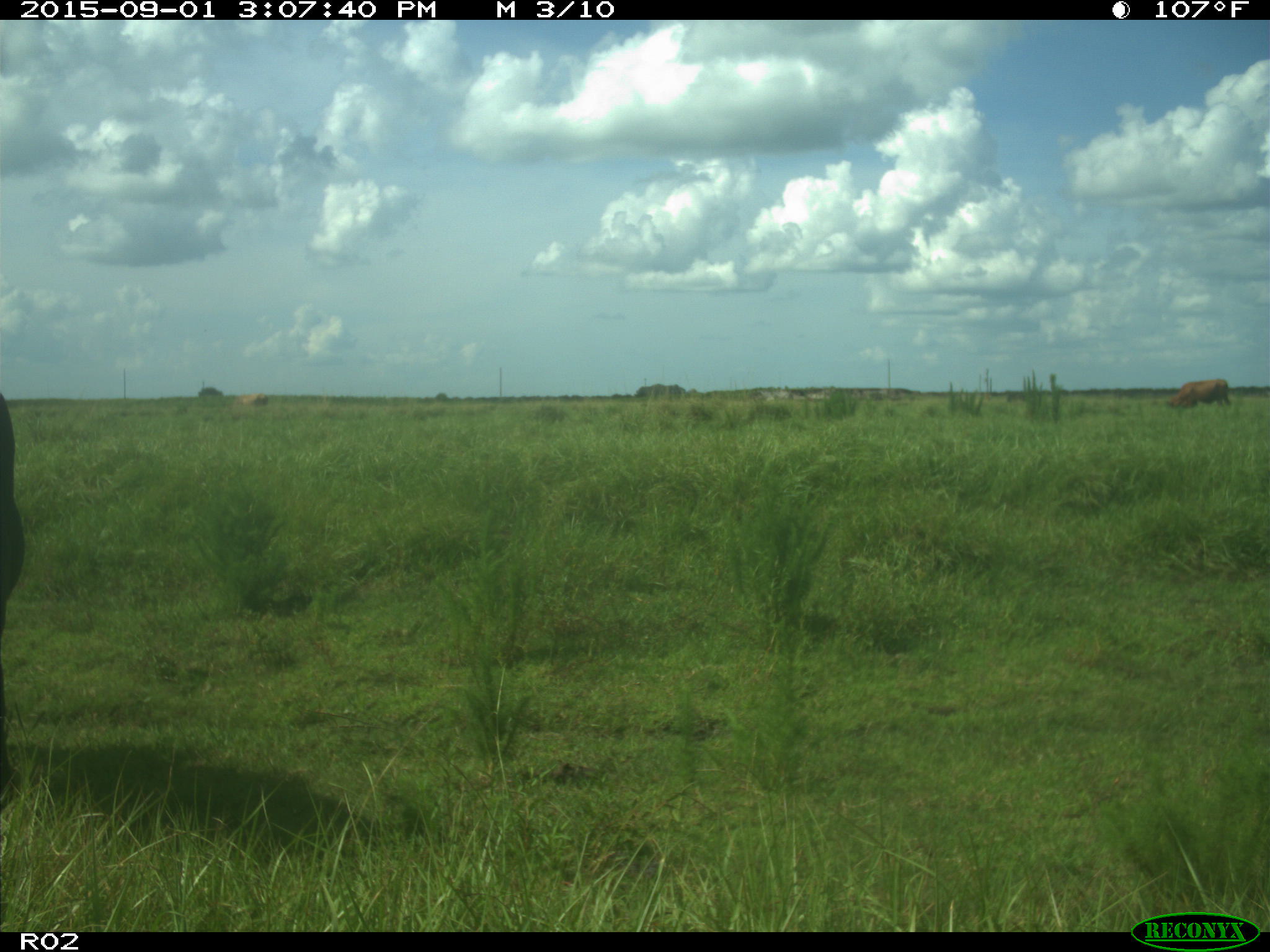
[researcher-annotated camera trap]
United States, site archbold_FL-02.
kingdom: Animalia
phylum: Chordata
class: Mammalia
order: Artiodactyla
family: Bovidae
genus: Bos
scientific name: Bos taurus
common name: domestic cow